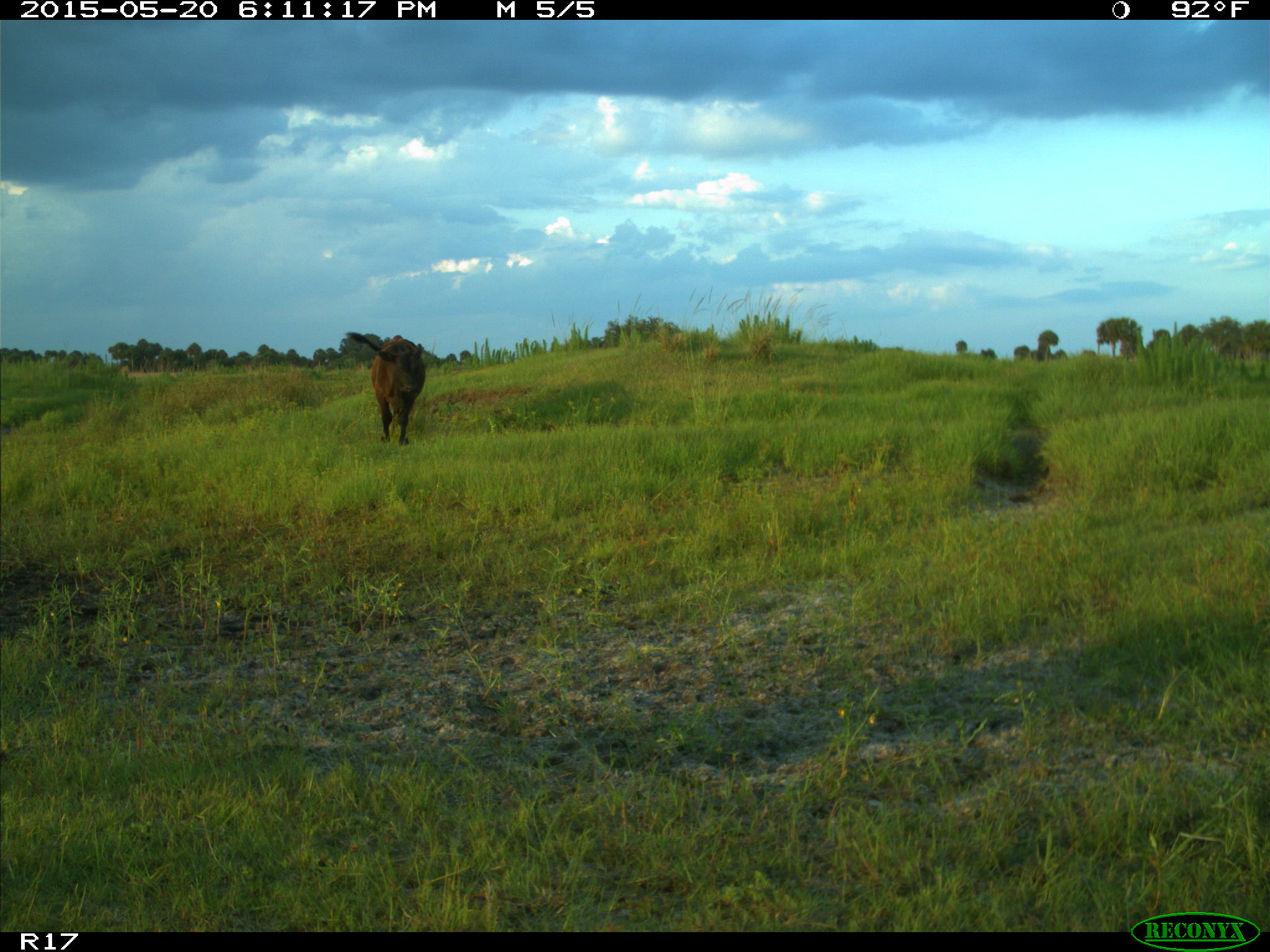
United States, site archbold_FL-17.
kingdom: Animalia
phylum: Chordata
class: Mammalia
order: Artiodactyla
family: Bovidae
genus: Bos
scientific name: Bos taurus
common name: domestic cow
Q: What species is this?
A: Bos taurus (domestic cow).